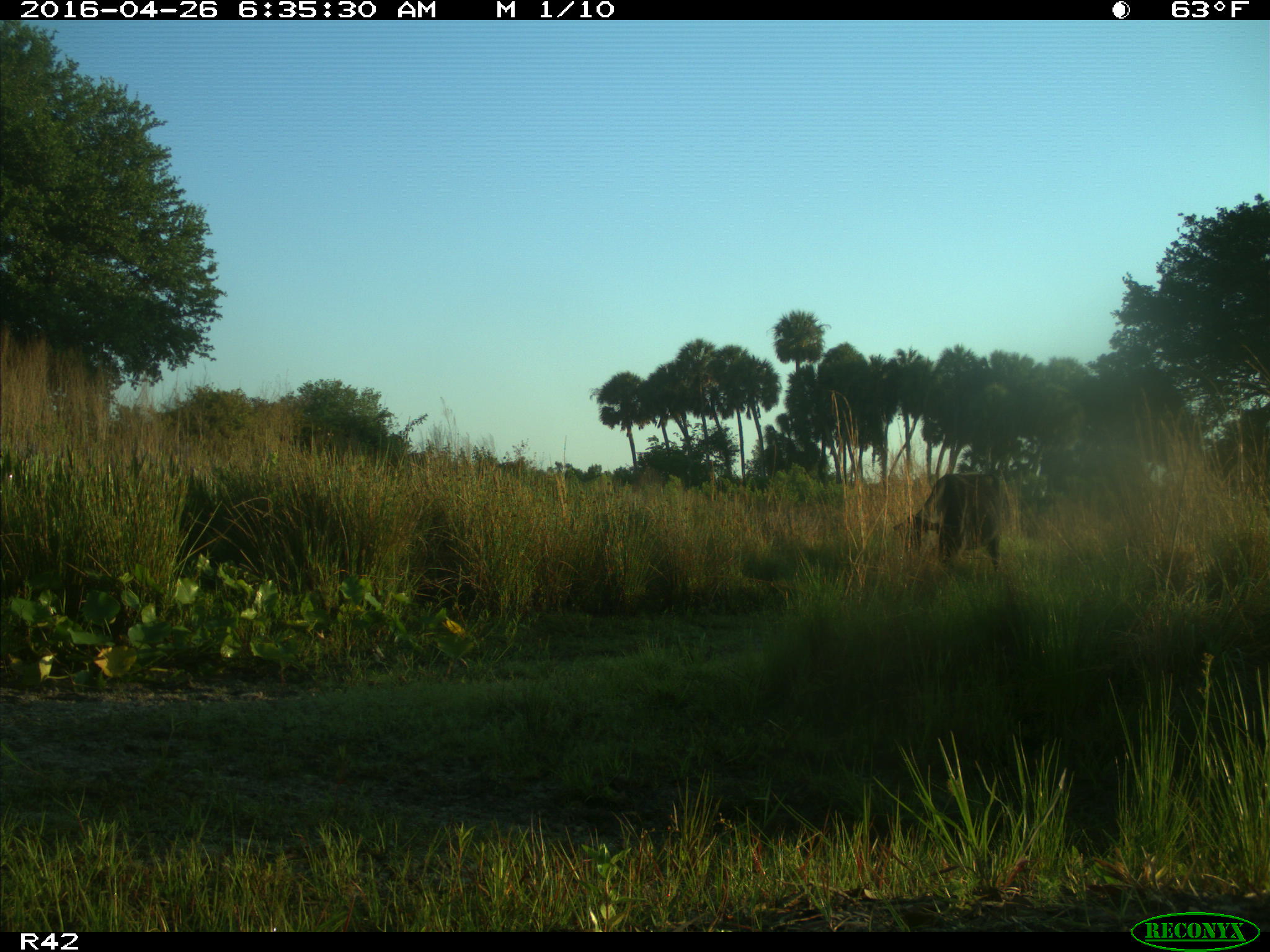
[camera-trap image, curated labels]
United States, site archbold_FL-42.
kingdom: Animalia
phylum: Chordata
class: Mammalia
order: Artiodactyla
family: Bovidae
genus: Bos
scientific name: Bos taurus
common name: domestic cow